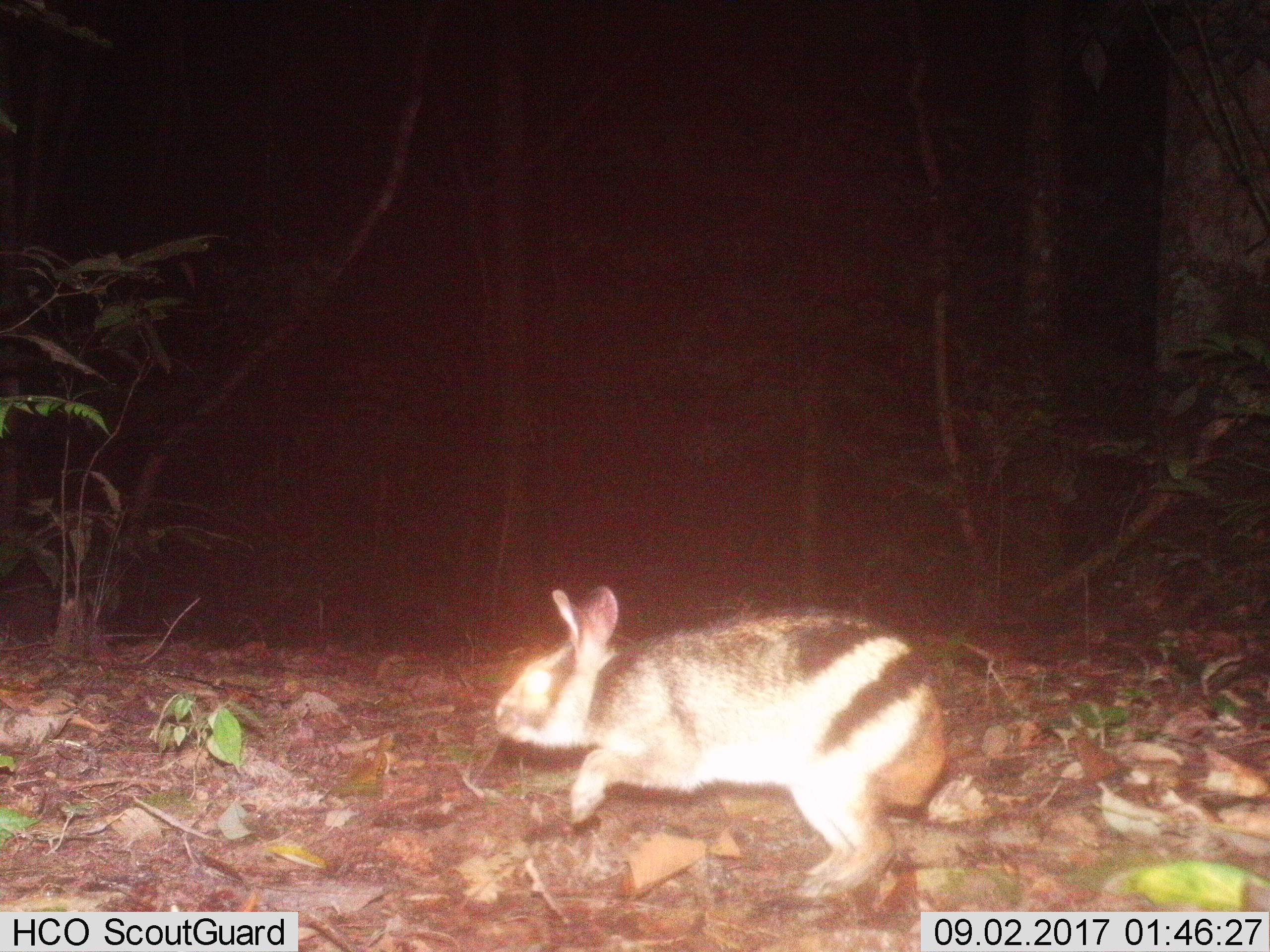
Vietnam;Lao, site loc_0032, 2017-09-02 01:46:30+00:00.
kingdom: Animalia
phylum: Chordata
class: Mammalia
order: Lagomorpha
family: Leporidae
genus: Nesolagus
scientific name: Nesolagus timminsi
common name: annamite striped rabbit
Annamite striped rabbit (Nesolagus timminsi). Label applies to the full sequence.